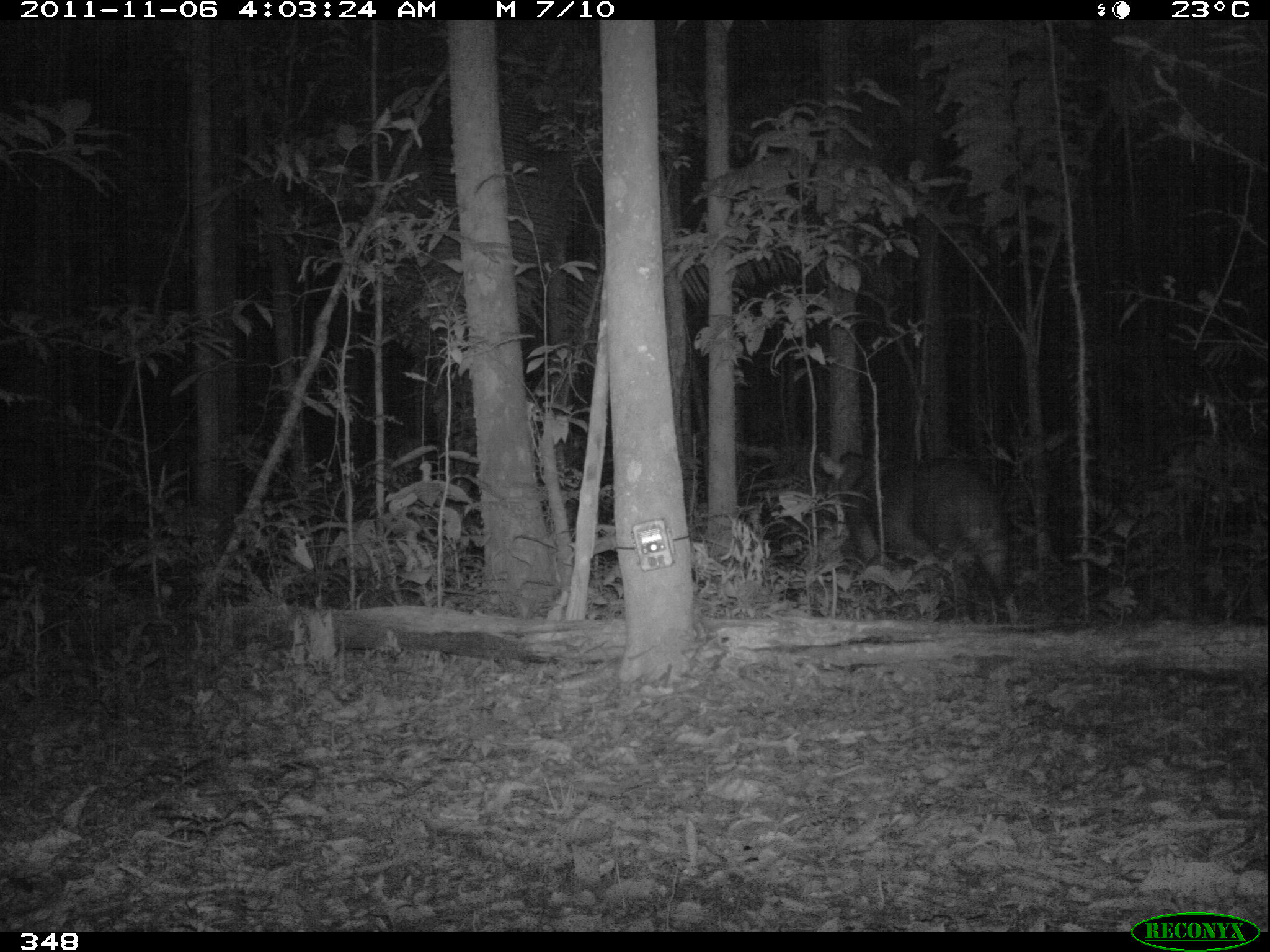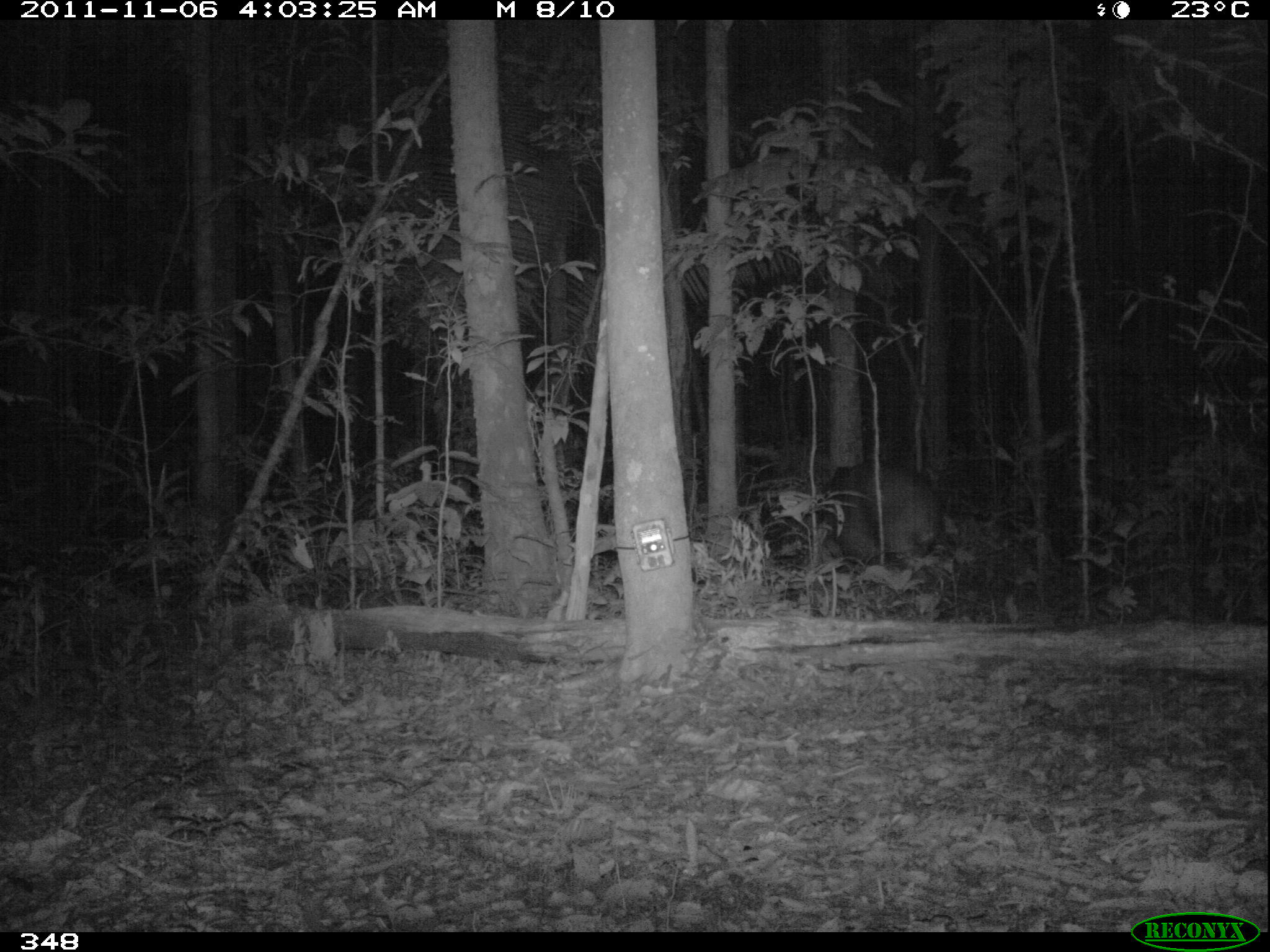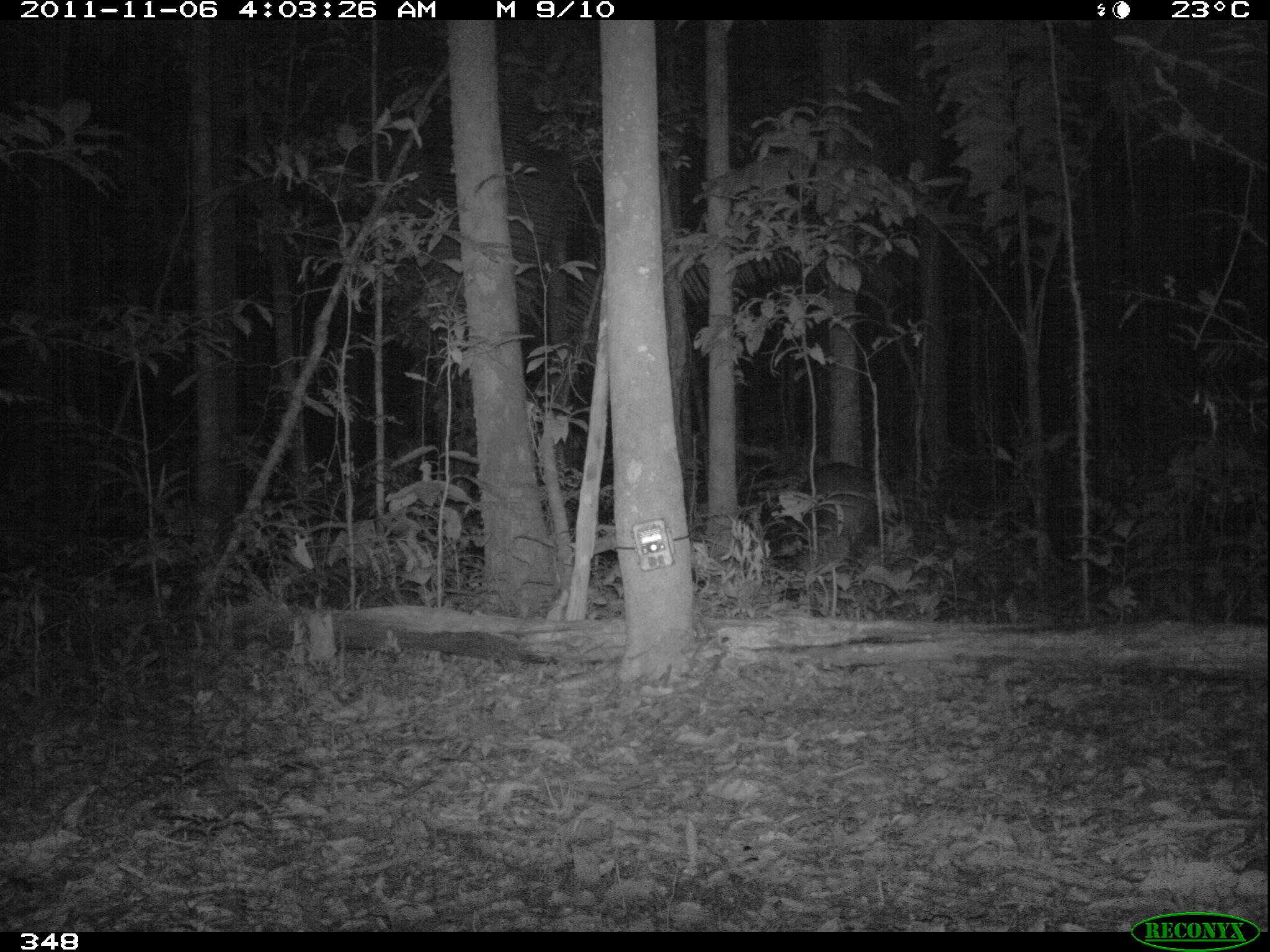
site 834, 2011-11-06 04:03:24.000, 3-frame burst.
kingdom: Animalia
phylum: Chordata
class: Mammalia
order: Perissodactyla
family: Tapiridae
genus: Tapirus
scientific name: Tapirus terrestris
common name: south american tapir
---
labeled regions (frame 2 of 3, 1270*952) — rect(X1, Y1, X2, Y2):
tapirus terrestris: rect(803, 460, 942, 589)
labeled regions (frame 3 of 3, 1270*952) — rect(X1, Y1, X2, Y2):
tapirus terrestris: rect(771, 462, 893, 594)